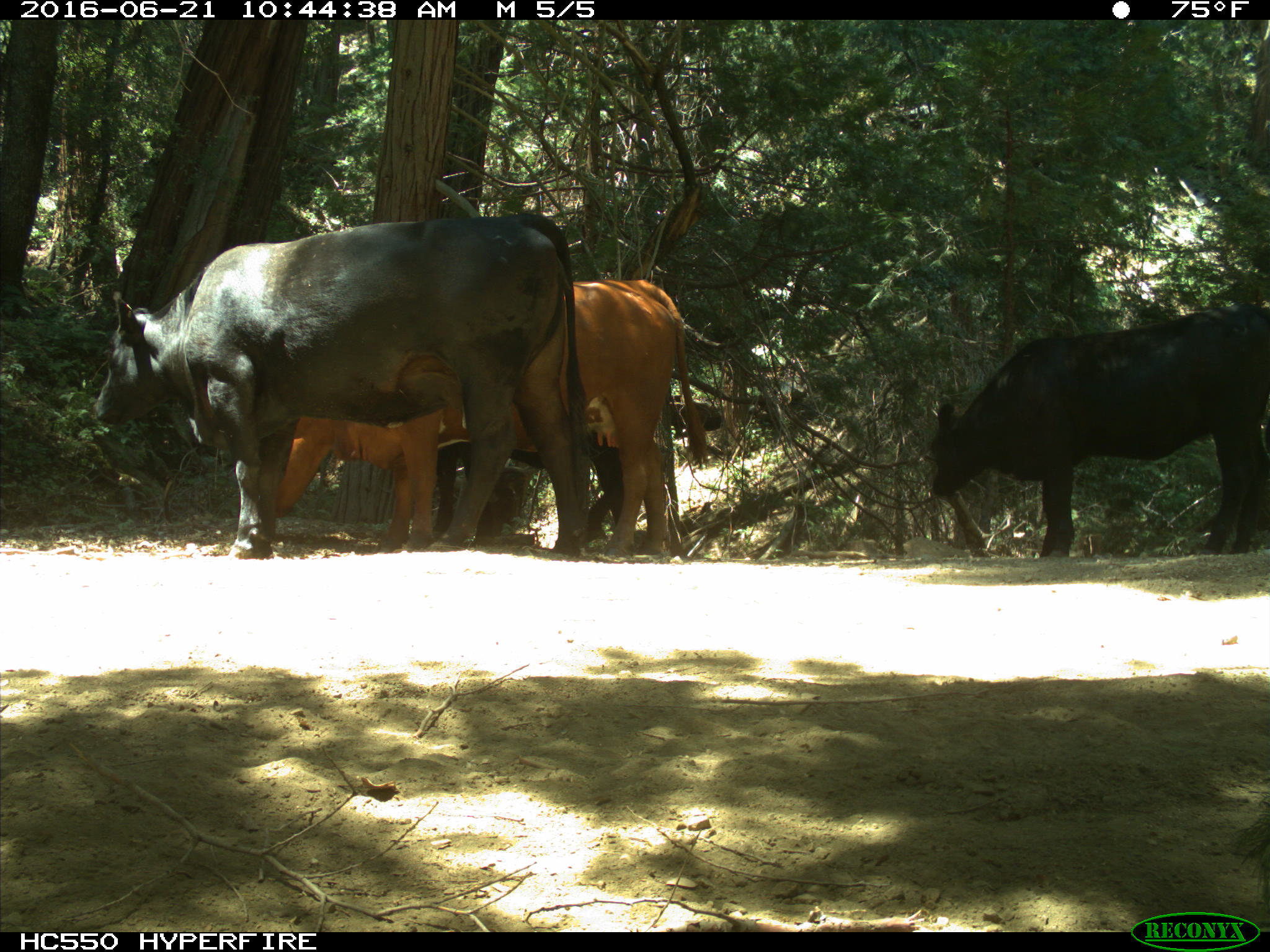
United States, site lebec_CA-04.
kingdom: Animalia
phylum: Chordata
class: Mammalia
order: Artiodactyla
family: Bovidae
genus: Bos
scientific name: Bos taurus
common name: domestic cow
Bos taurus (domestic cow).